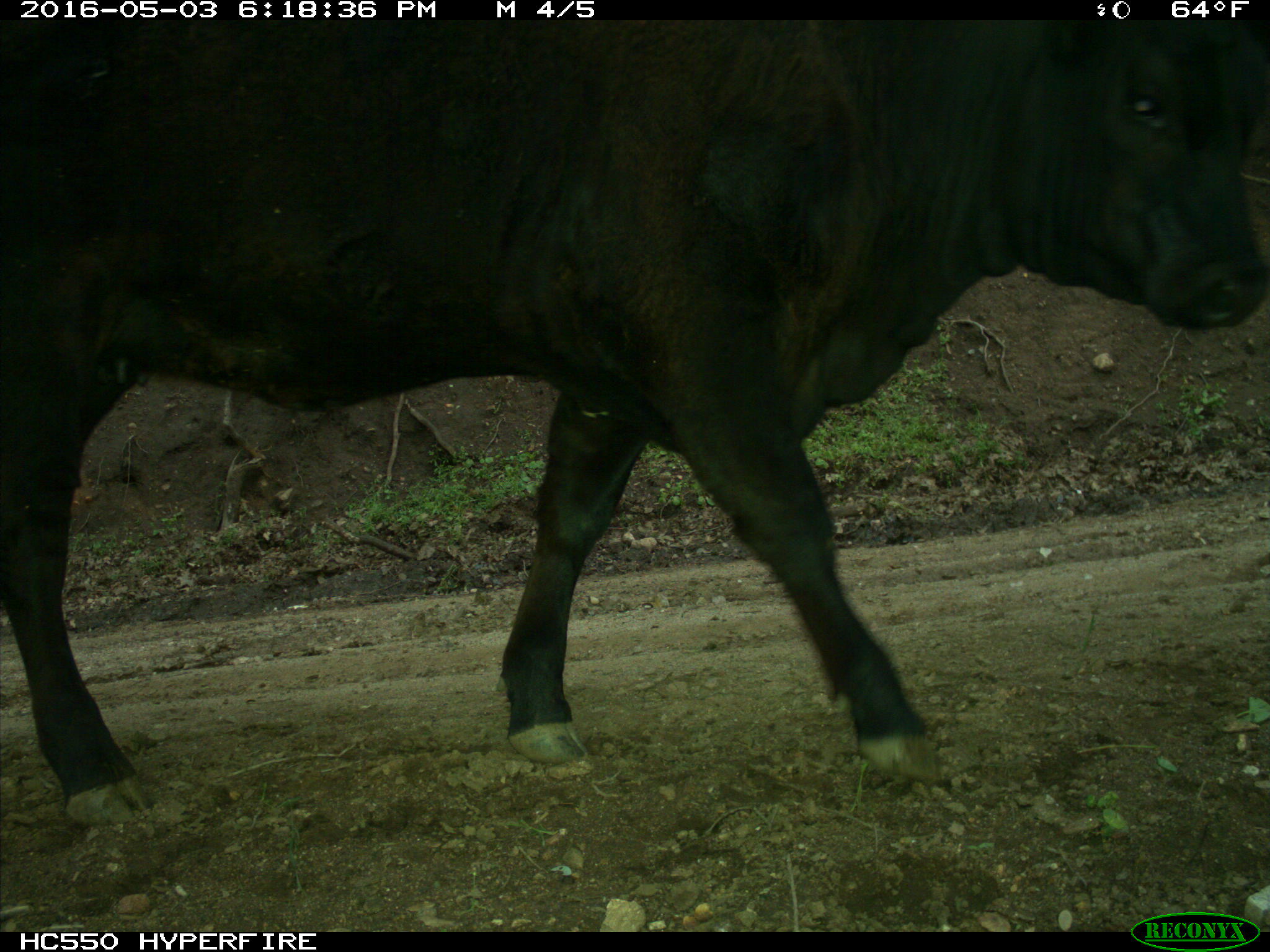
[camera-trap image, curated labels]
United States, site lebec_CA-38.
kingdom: Animalia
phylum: Chordata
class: Mammalia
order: Artiodactyla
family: Bovidae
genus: Bos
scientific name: Bos taurus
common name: domestic cow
Bos taurus (domestic cow).